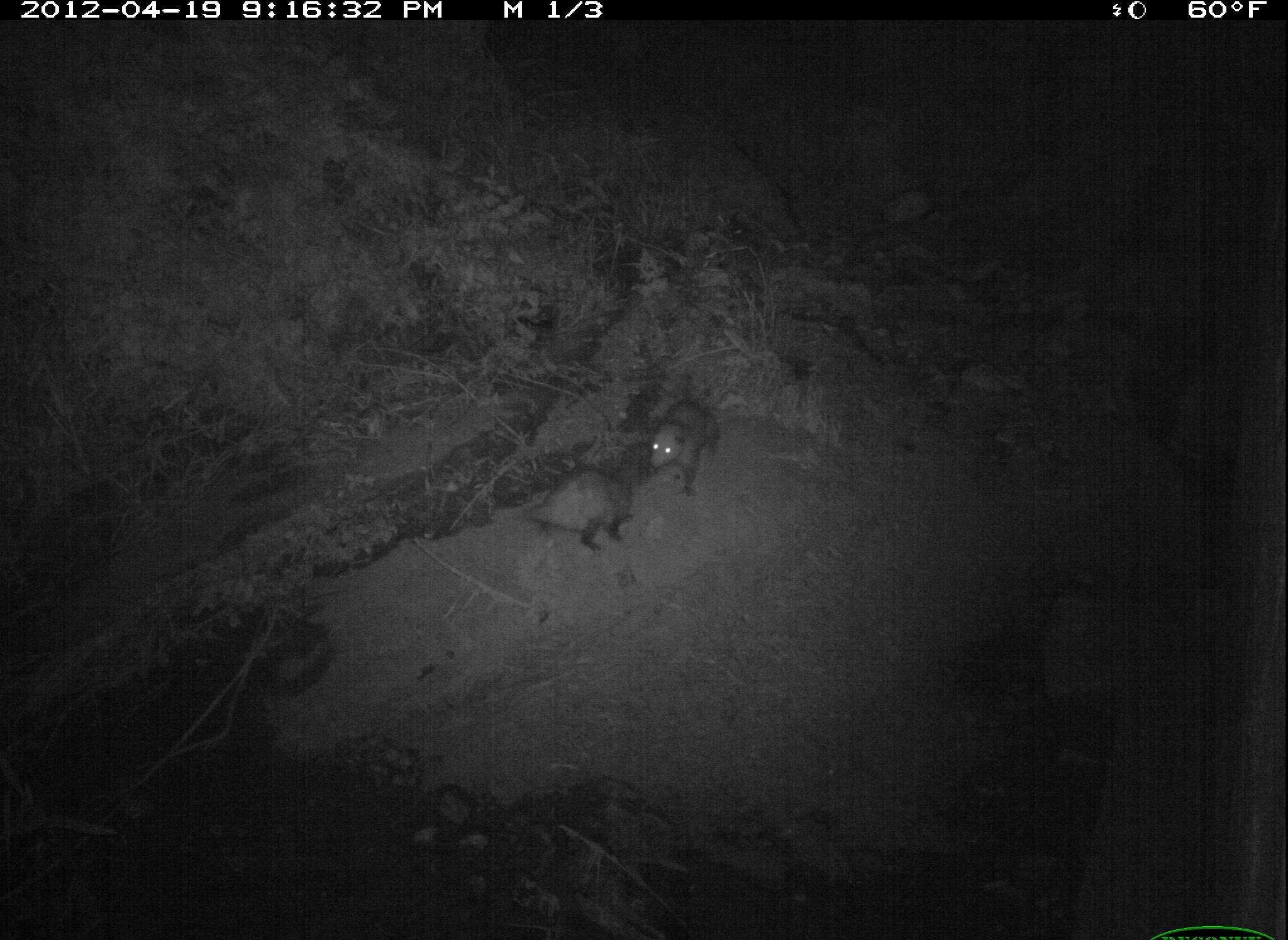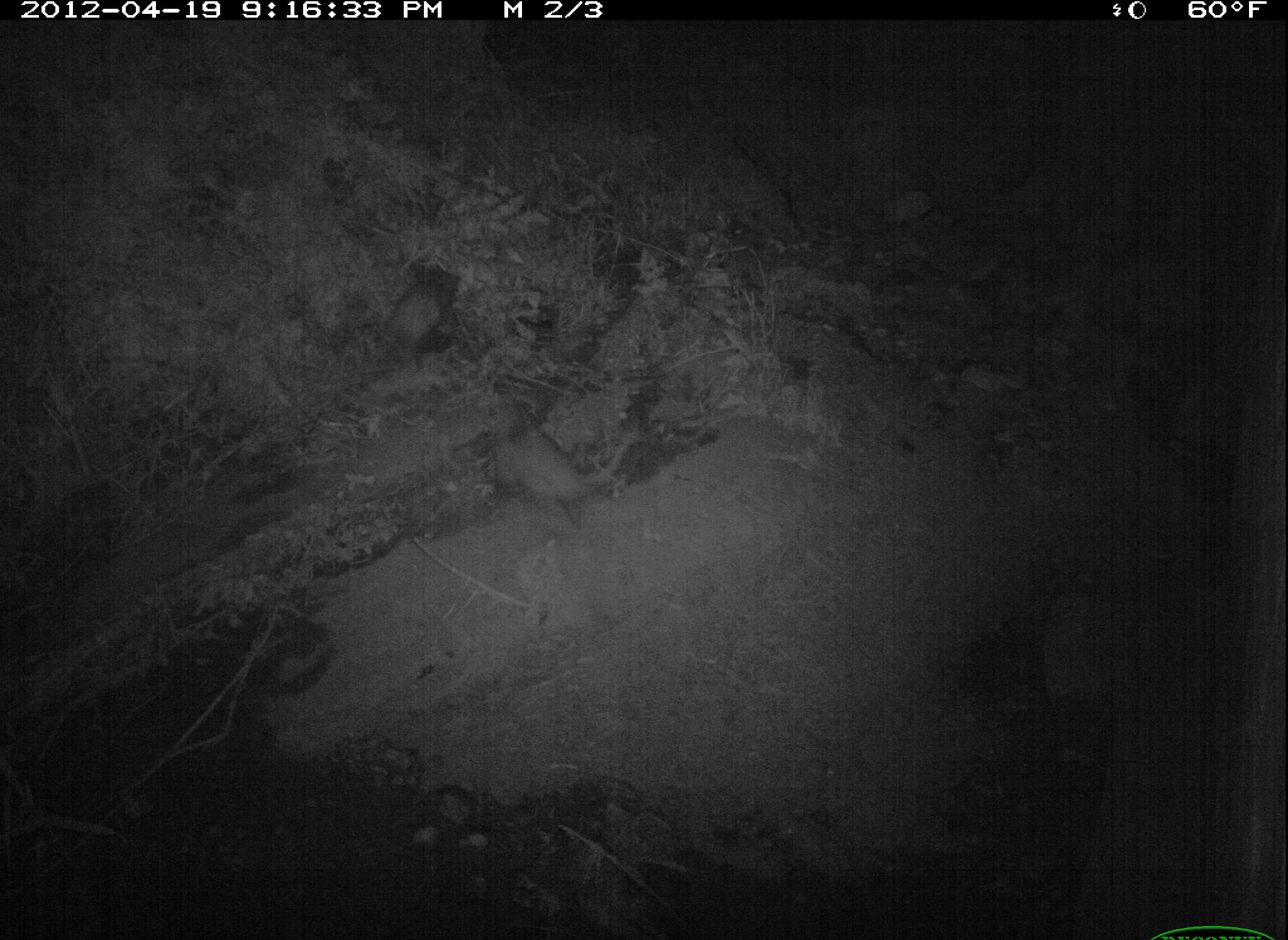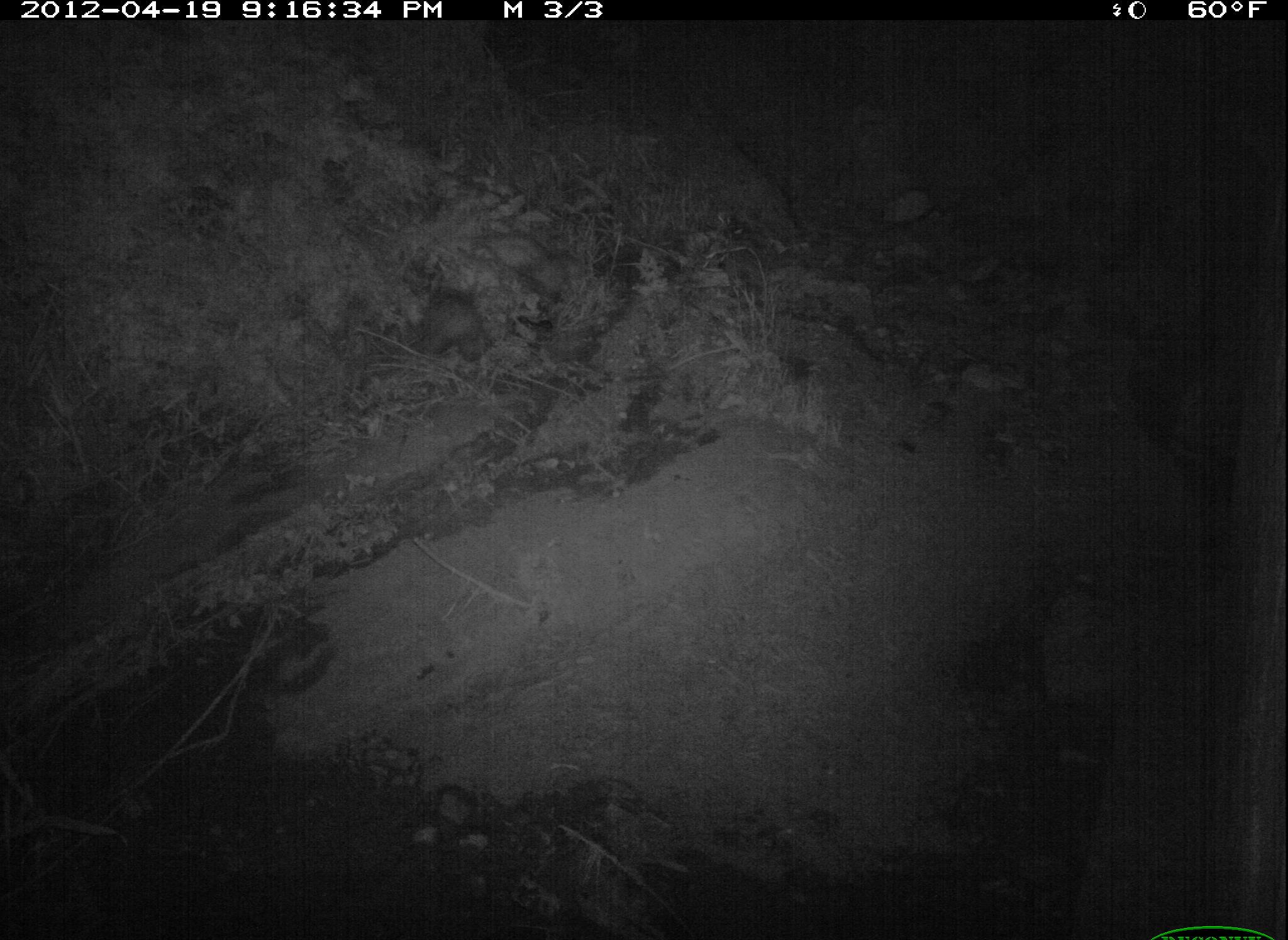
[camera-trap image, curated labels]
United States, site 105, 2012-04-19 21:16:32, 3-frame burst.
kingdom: Animalia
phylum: Chordata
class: Mammalia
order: Didelphimorphia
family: Didelphidae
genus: Didelphis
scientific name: Didelphis virginiana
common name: virginia opossum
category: opossum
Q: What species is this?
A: Opossum (virginia opossum) (Didelphis virginiana).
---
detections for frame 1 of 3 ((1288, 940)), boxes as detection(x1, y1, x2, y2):
opossum: detection(518, 445, 671, 562); detection(623, 387, 752, 486)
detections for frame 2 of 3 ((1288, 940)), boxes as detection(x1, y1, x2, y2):
opossum: detection(478, 375, 642, 536)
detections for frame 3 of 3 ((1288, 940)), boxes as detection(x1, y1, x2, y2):
opossum: detection(420, 277, 475, 383)